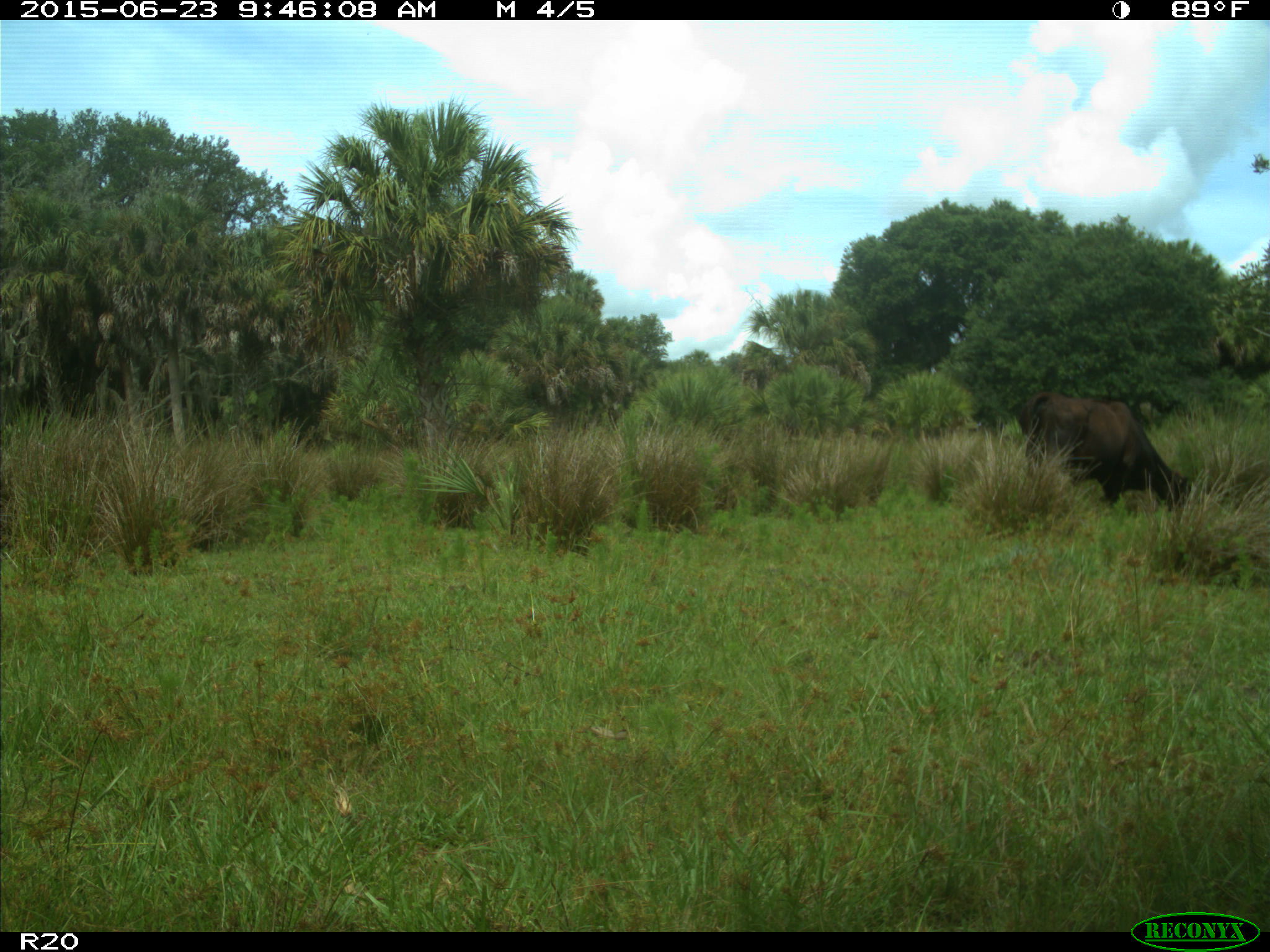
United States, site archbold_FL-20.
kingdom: Animalia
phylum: Chordata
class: Mammalia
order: Artiodactyla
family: Bovidae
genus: Bos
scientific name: Bos taurus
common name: domestic cow